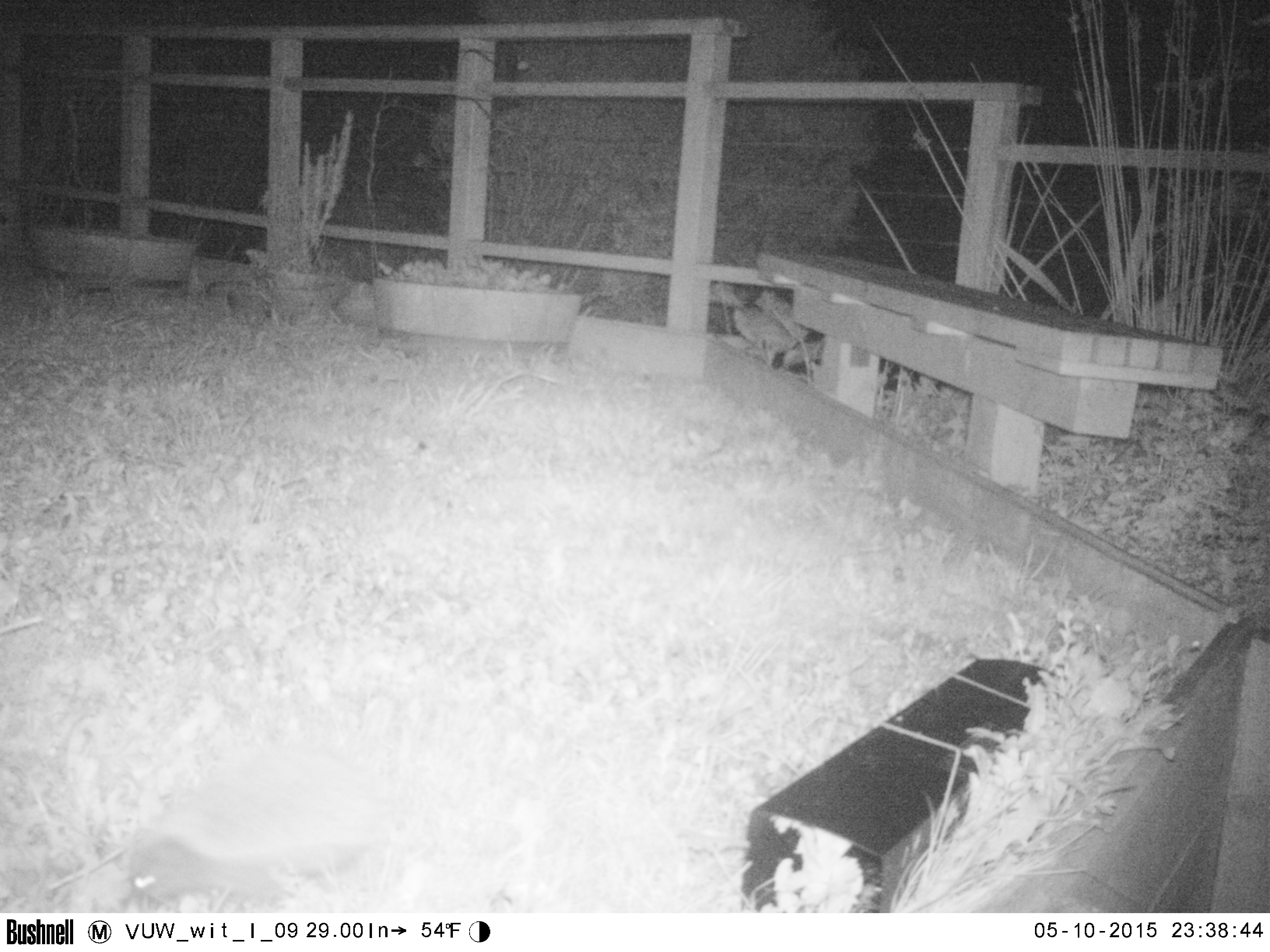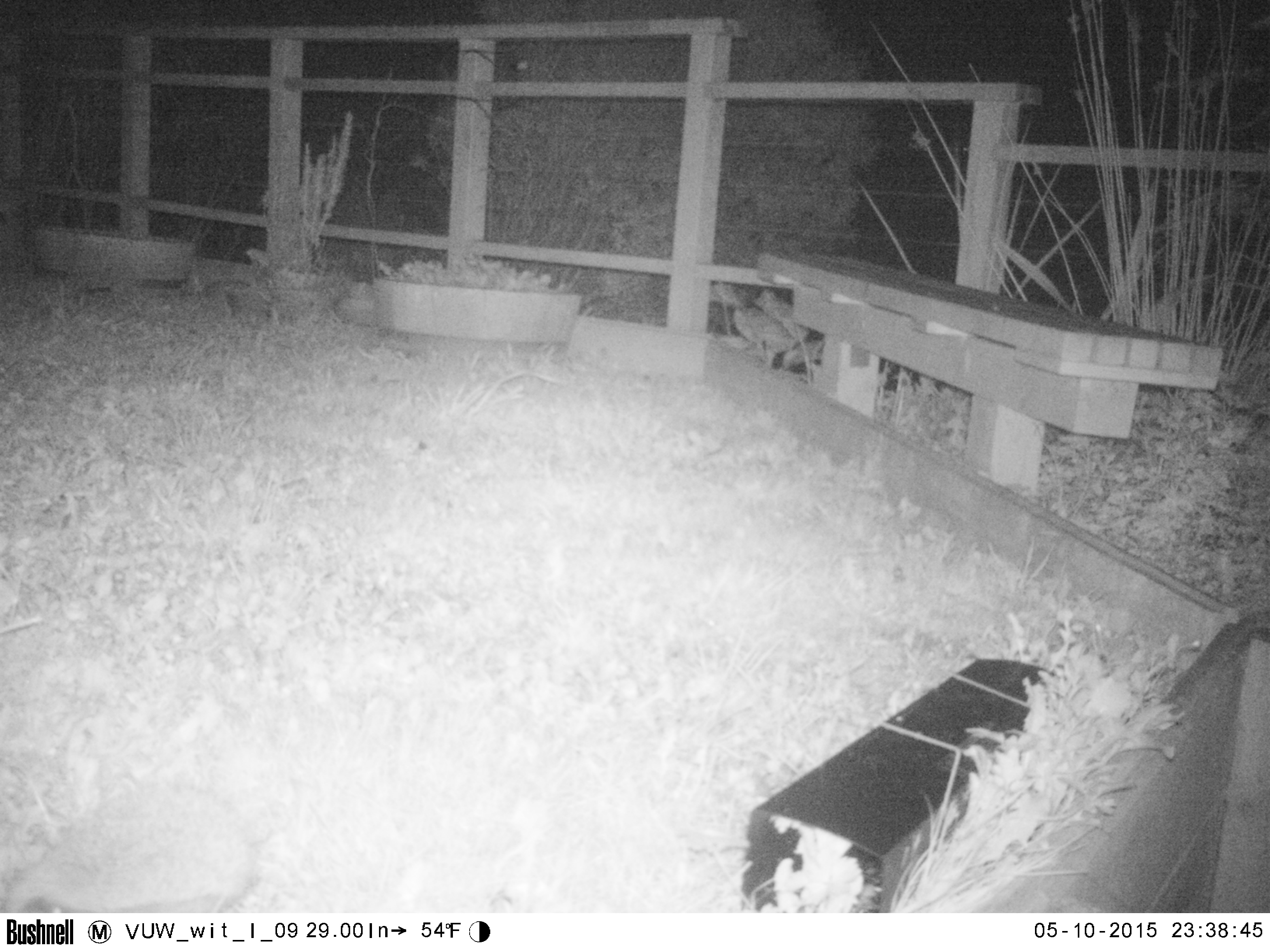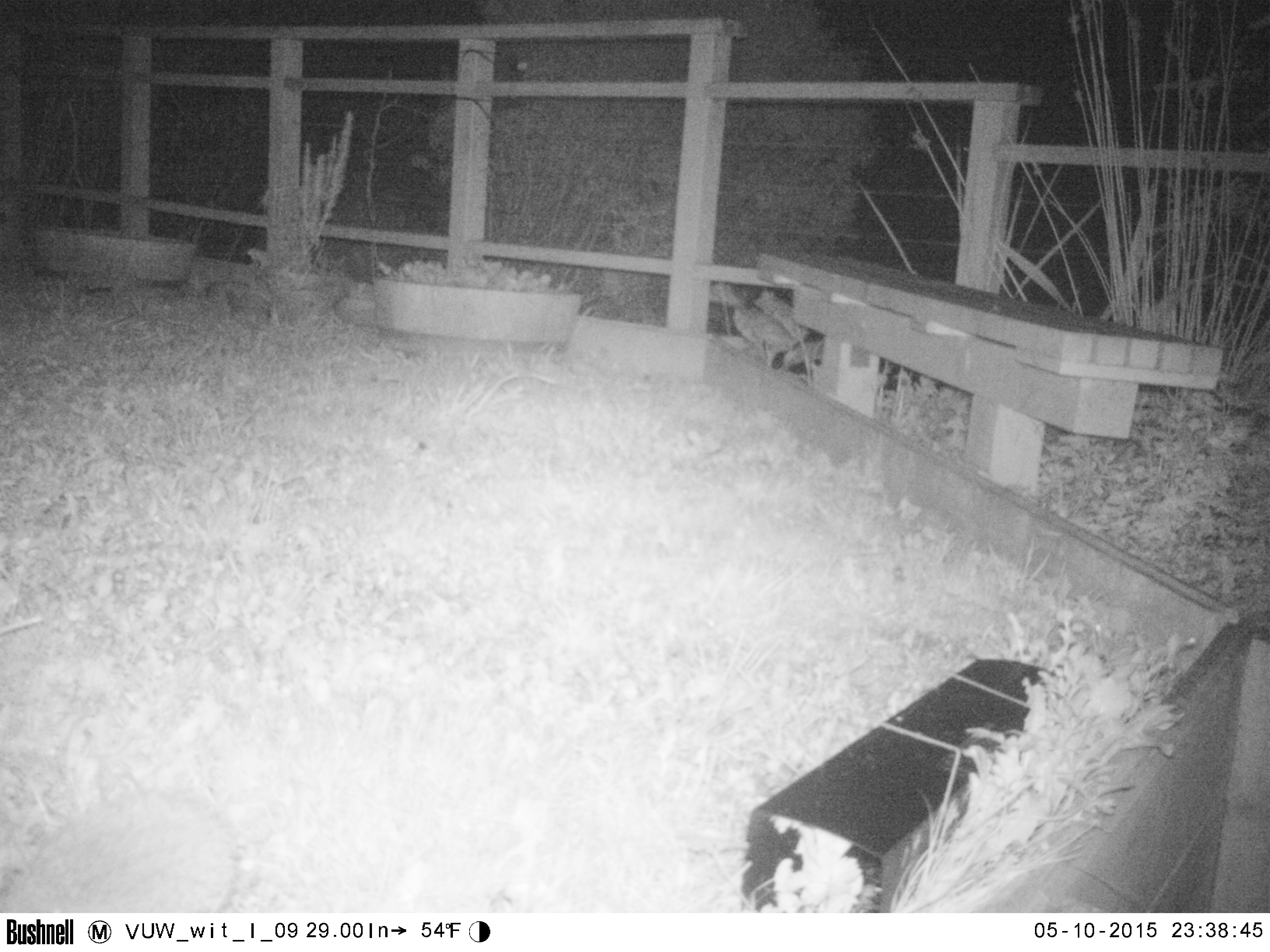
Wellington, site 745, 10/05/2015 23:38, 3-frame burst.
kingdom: Animalia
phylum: Chordata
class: Mammalia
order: Eulipotyphla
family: Erinaceidae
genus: Erinaceus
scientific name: Erinaceus europaeus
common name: hedgehog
Hedgehog (Erinaceus europaeus).